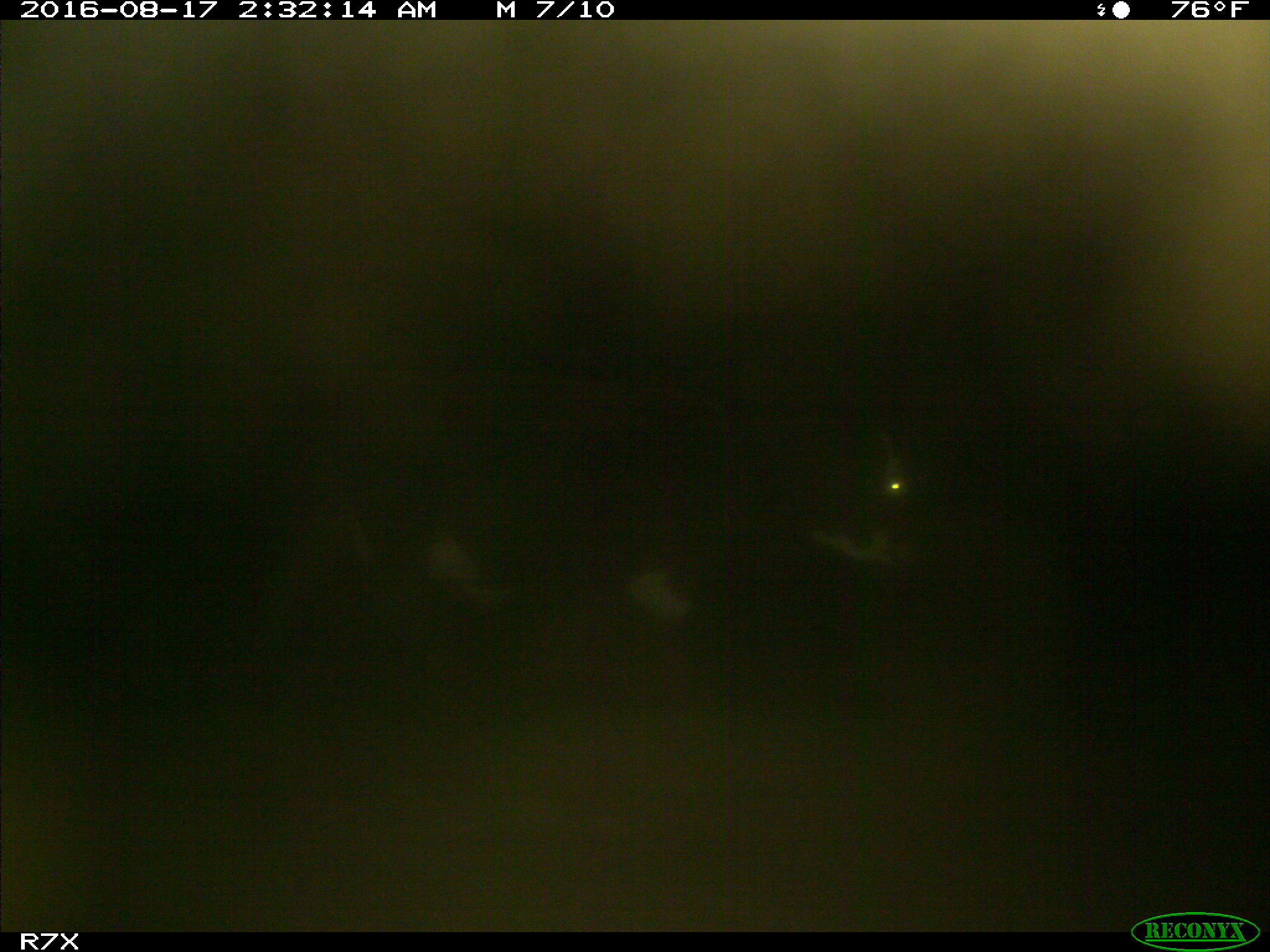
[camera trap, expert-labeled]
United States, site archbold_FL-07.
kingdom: Animalia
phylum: Chordata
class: Mammalia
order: Artiodactyla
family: Bovidae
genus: Bos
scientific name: Bos taurus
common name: domestic cow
Bos taurus (domestic cow).